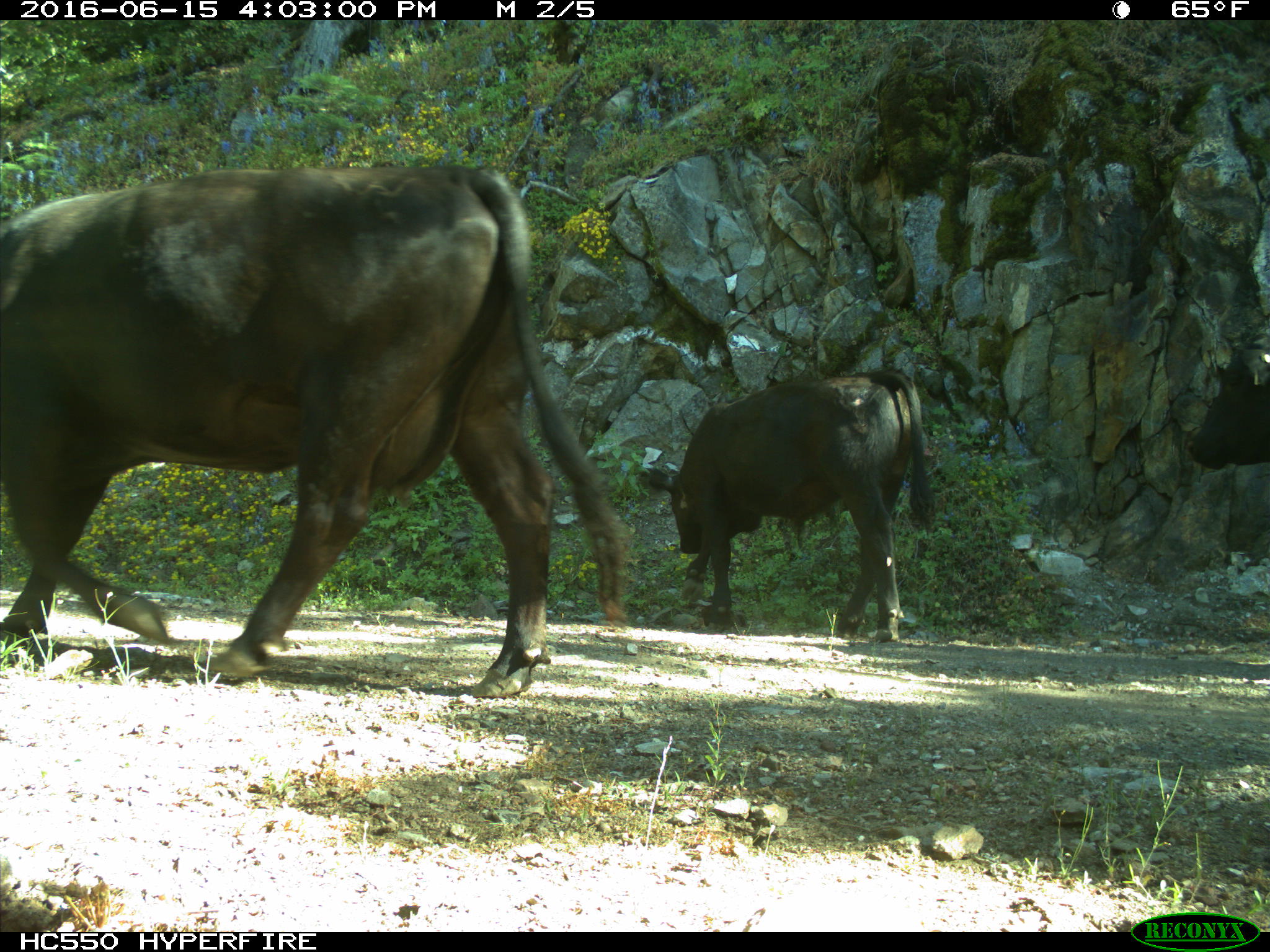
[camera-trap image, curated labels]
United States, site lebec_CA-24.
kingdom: Animalia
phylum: Chordata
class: Mammalia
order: Artiodactyla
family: Bovidae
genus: Bos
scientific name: Bos taurus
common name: domestic cow